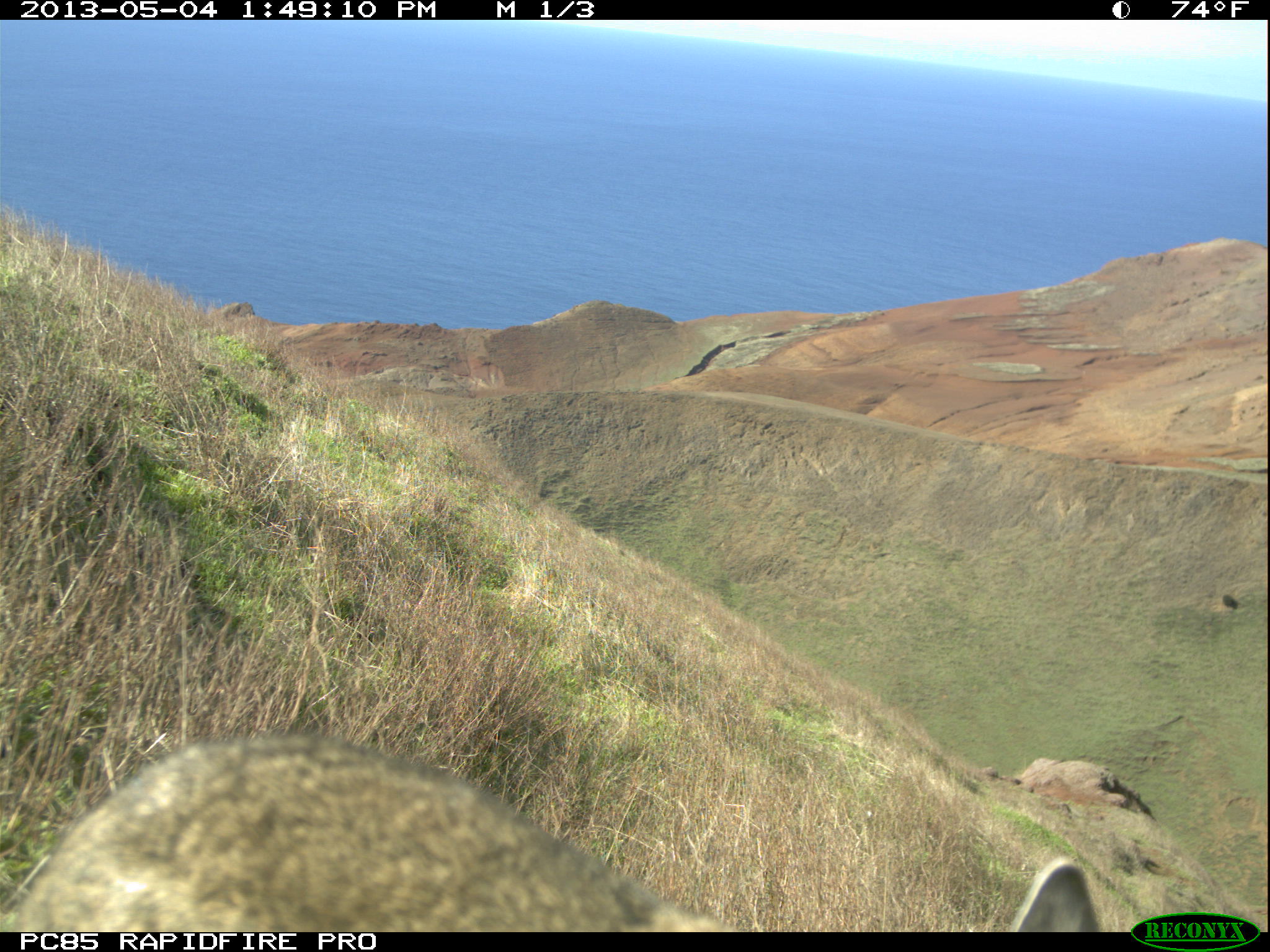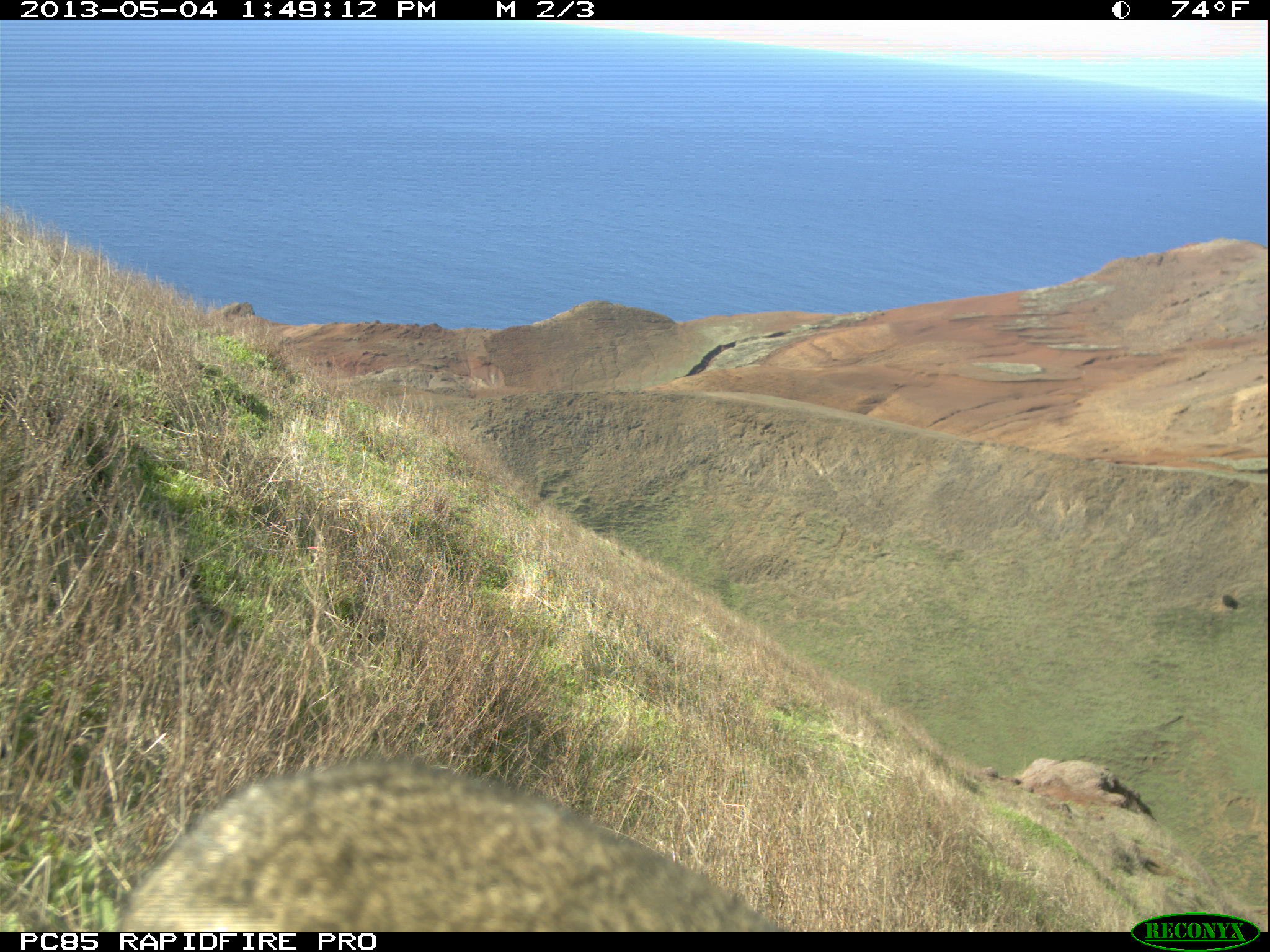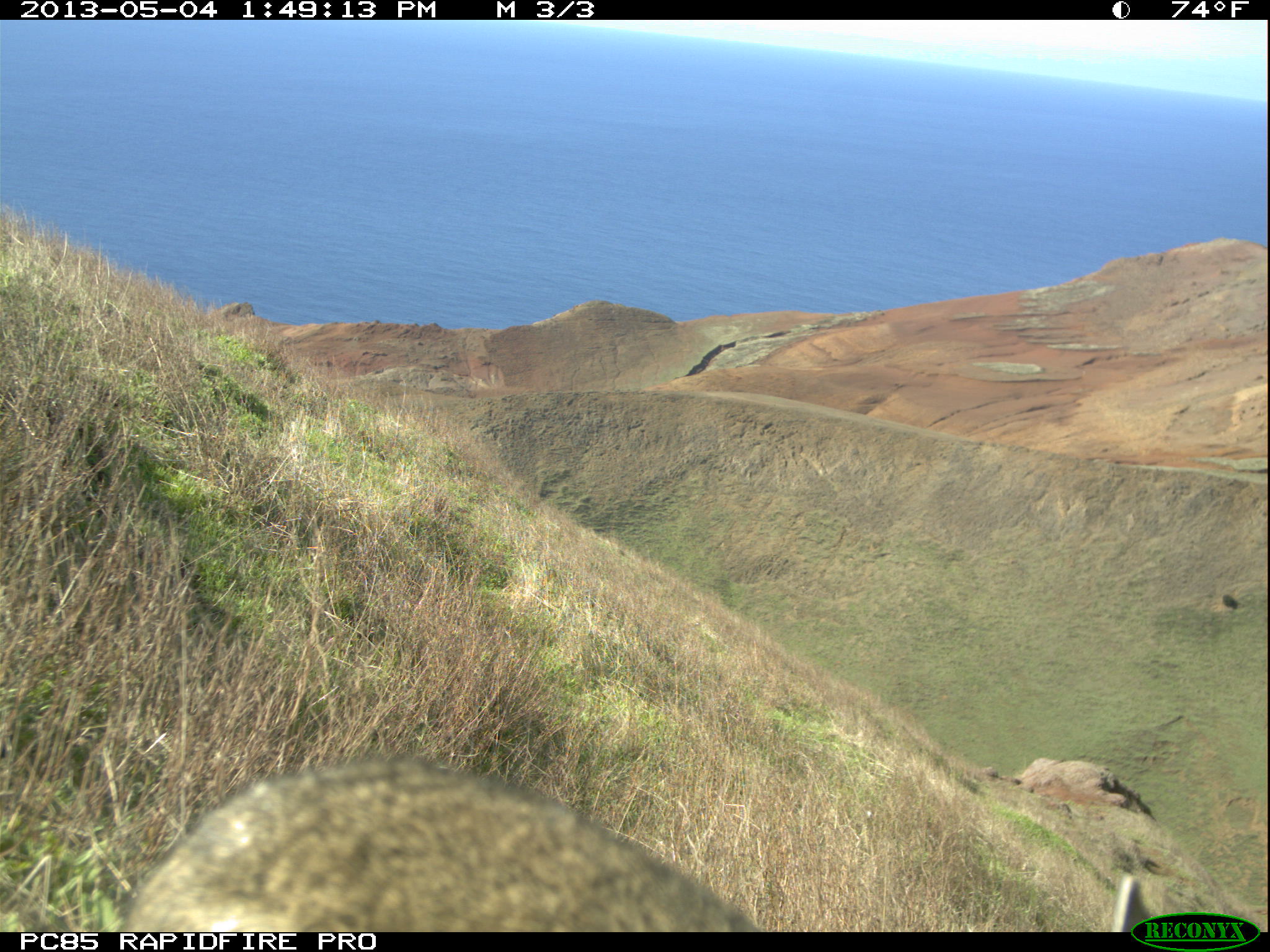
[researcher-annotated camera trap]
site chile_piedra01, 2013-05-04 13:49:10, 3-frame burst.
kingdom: Animalia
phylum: Chordata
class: Mammalia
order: Lagomorpha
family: Leporidae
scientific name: Leporidae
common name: rabbits and hares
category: rabbit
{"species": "rabbit (rabbits and hares) (Leporidae)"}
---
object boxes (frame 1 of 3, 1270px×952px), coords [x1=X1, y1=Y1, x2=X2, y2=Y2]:
rabbit: [x1=0, y1=732, x2=766, y2=932]; [x1=1004, y1=855, x2=1098, y2=931]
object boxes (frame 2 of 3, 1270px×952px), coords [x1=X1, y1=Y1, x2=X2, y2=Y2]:
rabbit: [x1=100, y1=756, x2=782, y2=933]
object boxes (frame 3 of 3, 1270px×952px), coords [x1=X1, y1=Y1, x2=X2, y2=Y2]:
rabbit: [x1=113, y1=754, x2=768, y2=932]